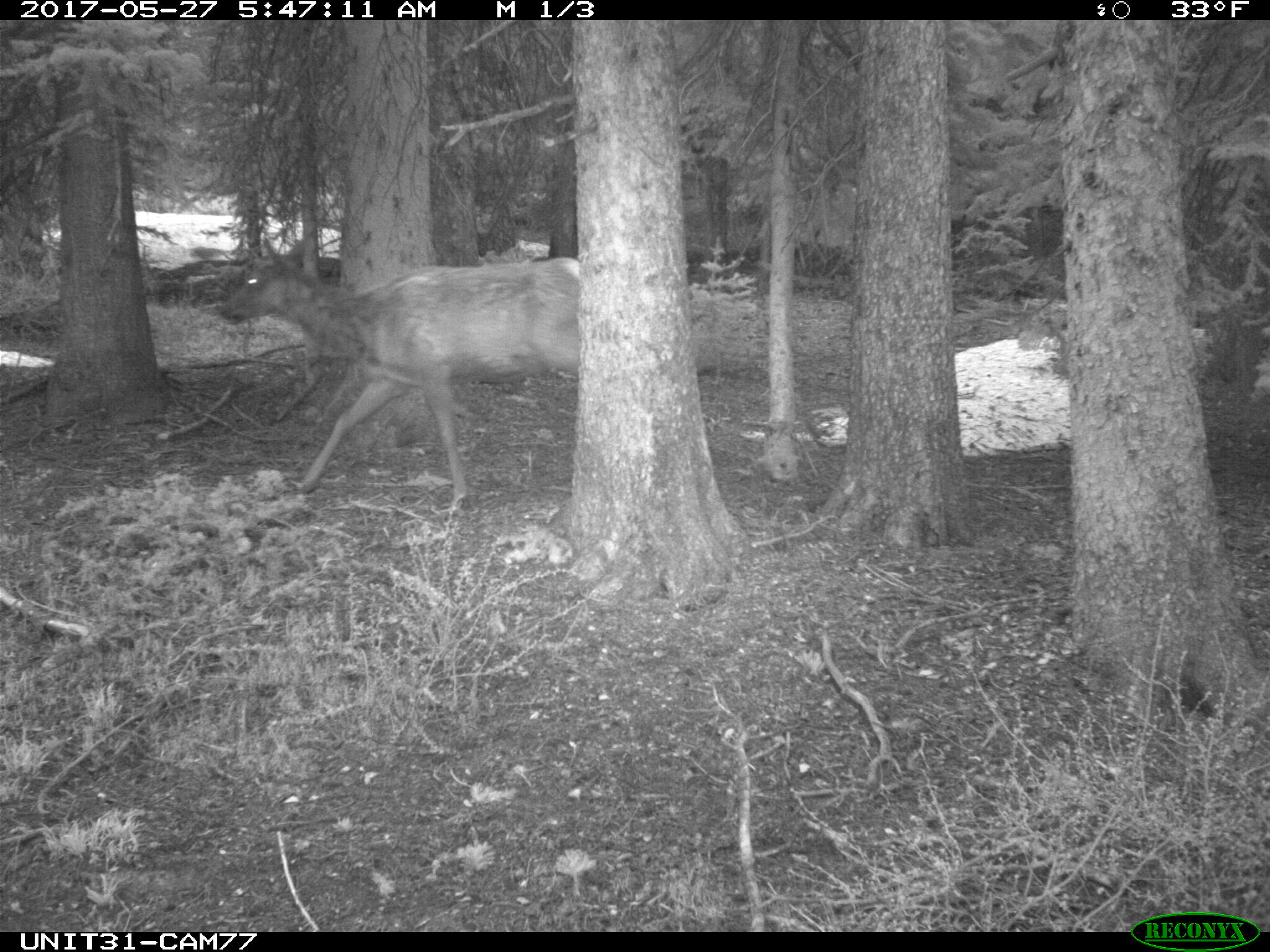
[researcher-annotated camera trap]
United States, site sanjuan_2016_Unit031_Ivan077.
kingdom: Animalia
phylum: Chordata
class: Mammalia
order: Artiodactyla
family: Cervidae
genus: Cervus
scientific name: Cervus elaphus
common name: red deer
Cervus elaphus (red deer).